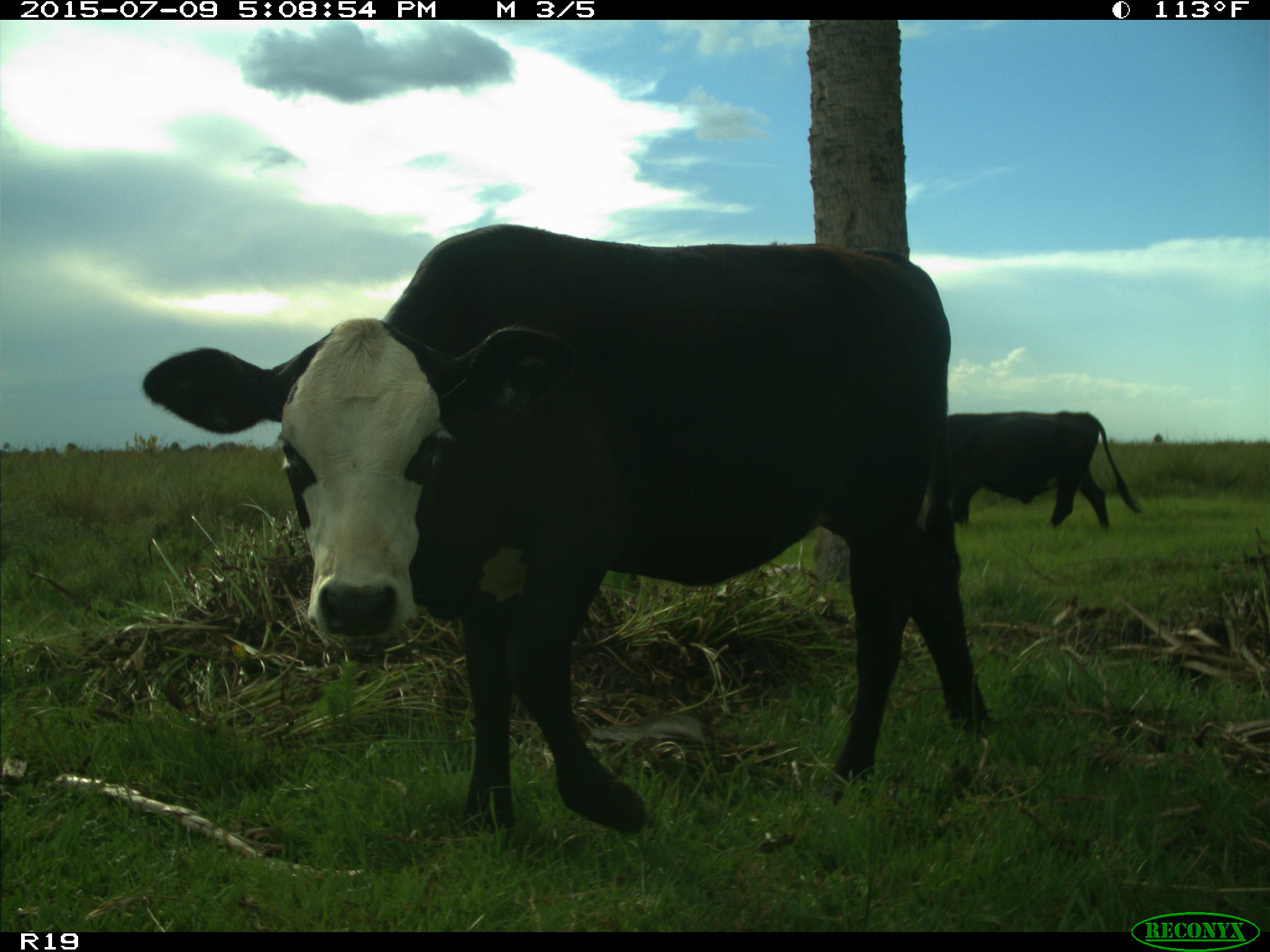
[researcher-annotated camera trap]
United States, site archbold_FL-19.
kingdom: Animalia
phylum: Chordata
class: Mammalia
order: Artiodactyla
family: Bovidae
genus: Bos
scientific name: Bos taurus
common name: domestic cow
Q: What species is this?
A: Bos taurus (domestic cow).